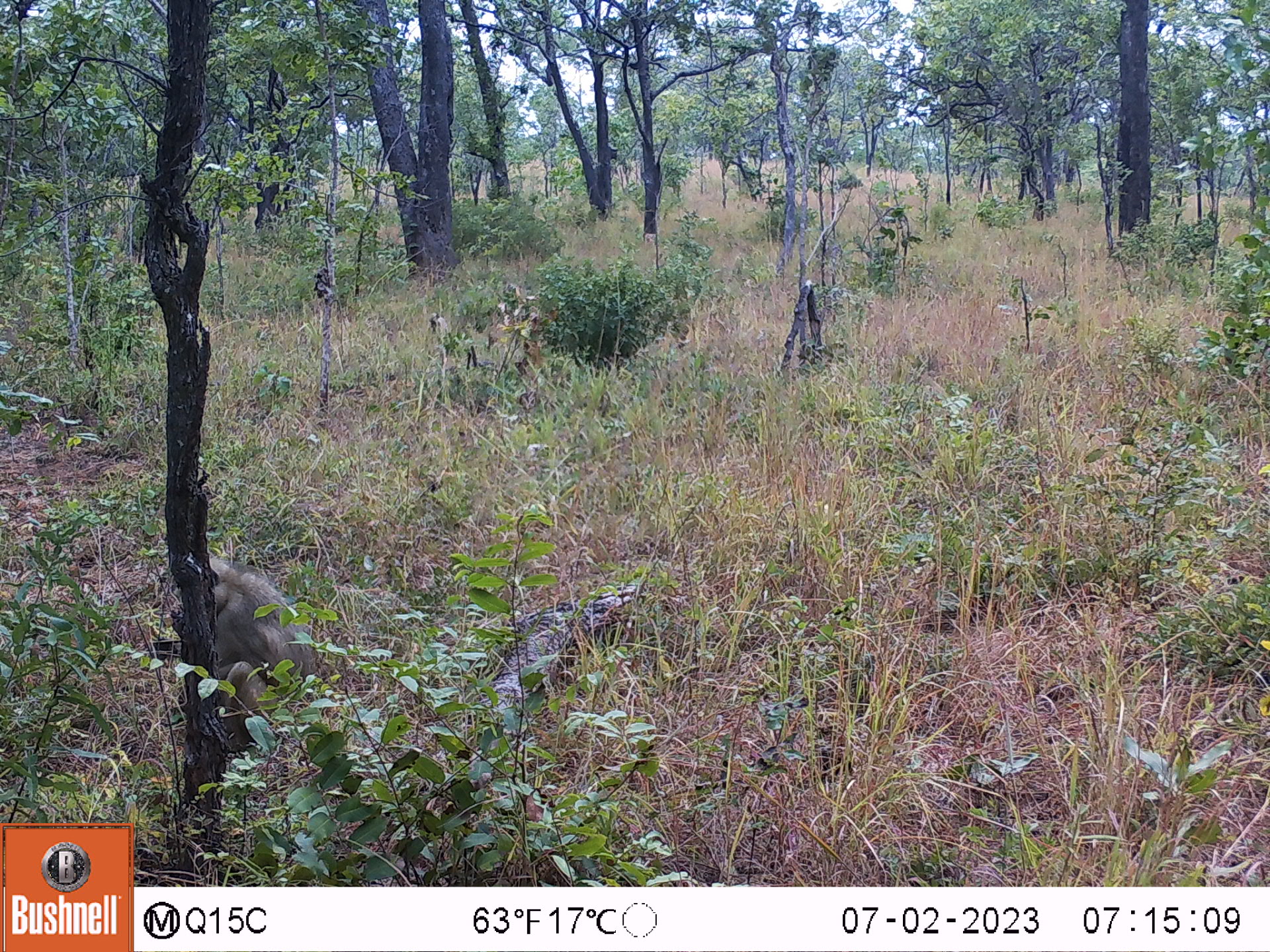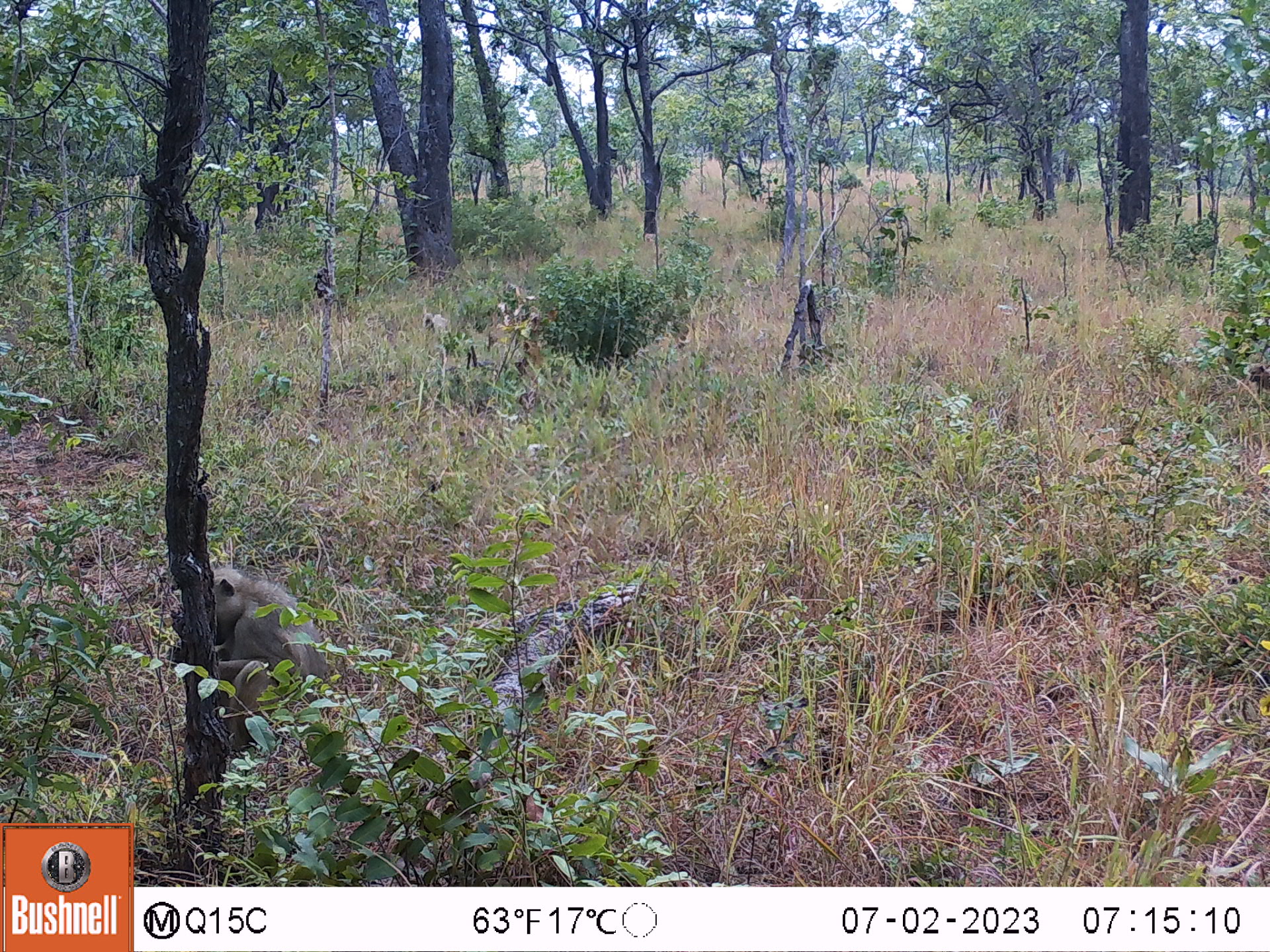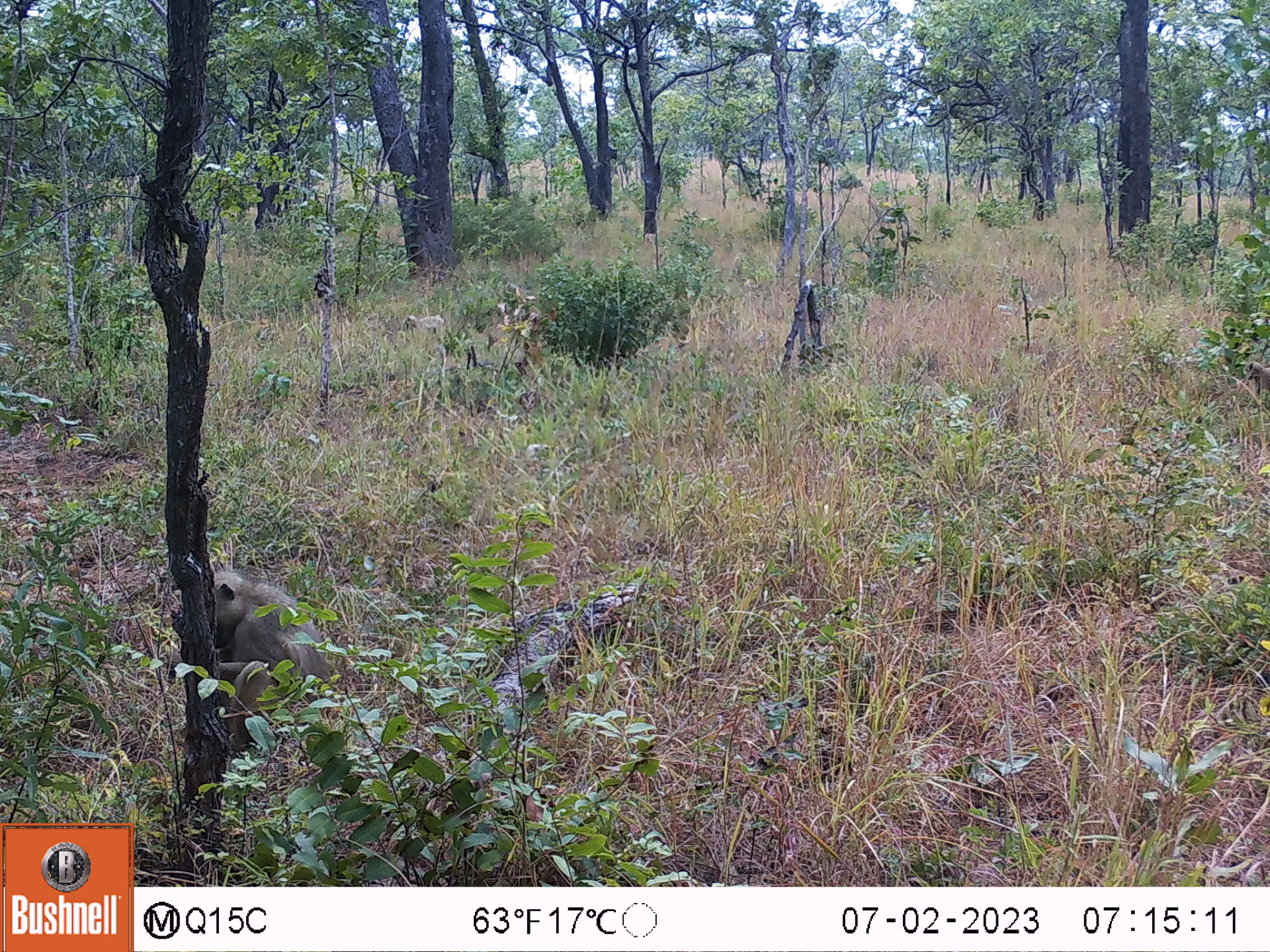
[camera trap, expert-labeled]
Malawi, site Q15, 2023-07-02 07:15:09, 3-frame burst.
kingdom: Animalia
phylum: Chordata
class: Mammalia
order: Primates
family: Cercopithecidae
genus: Papio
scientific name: Papio cynocephalus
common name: yellow baboon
Yellow baboon (Papio cynocephalus), count 2.